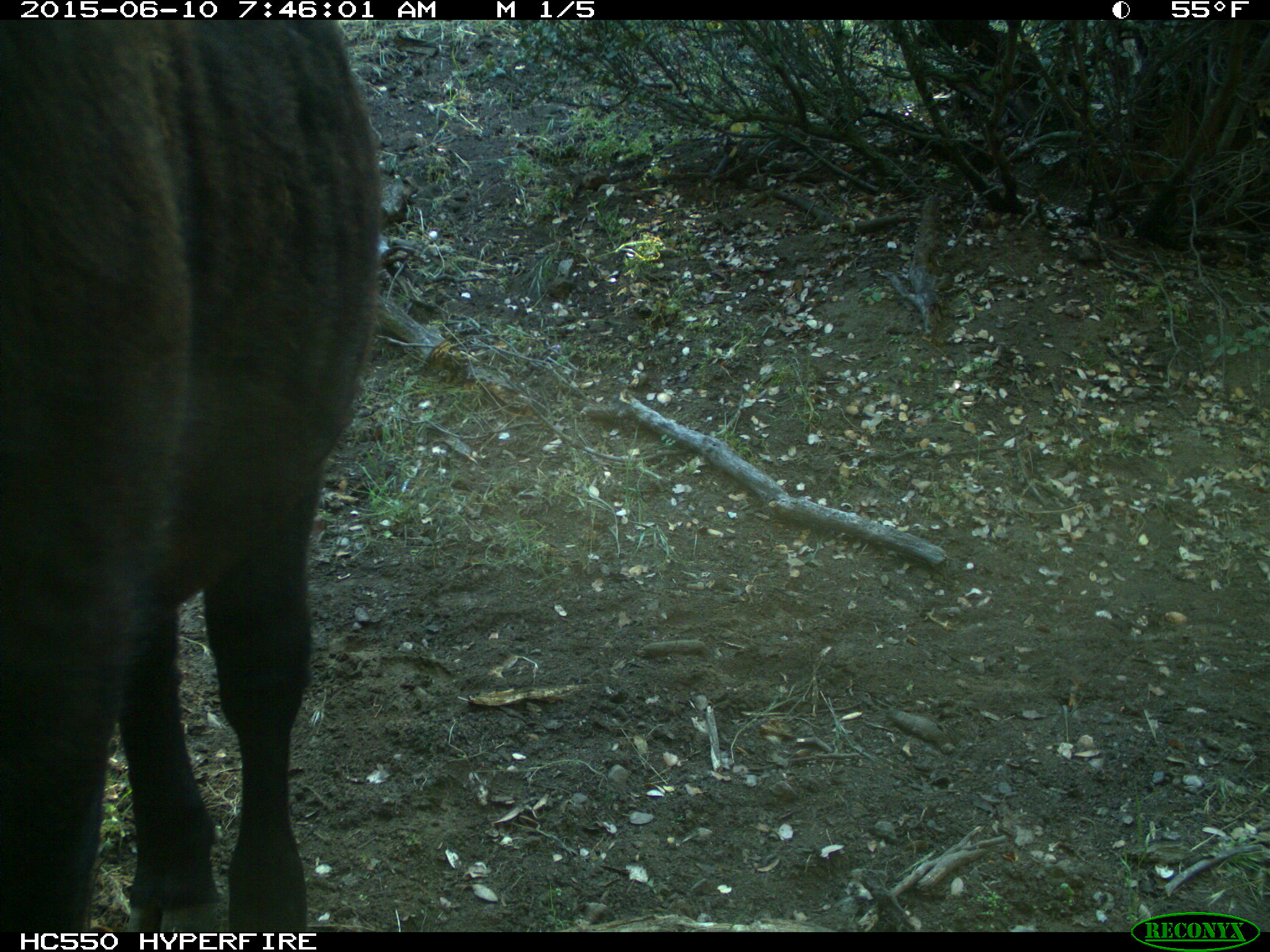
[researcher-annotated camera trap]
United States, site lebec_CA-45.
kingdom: Animalia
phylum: Chordata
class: Mammalia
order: Artiodactyla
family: Bovidae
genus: Bos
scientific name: Bos taurus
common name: domestic cow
Bos taurus (domestic cow).